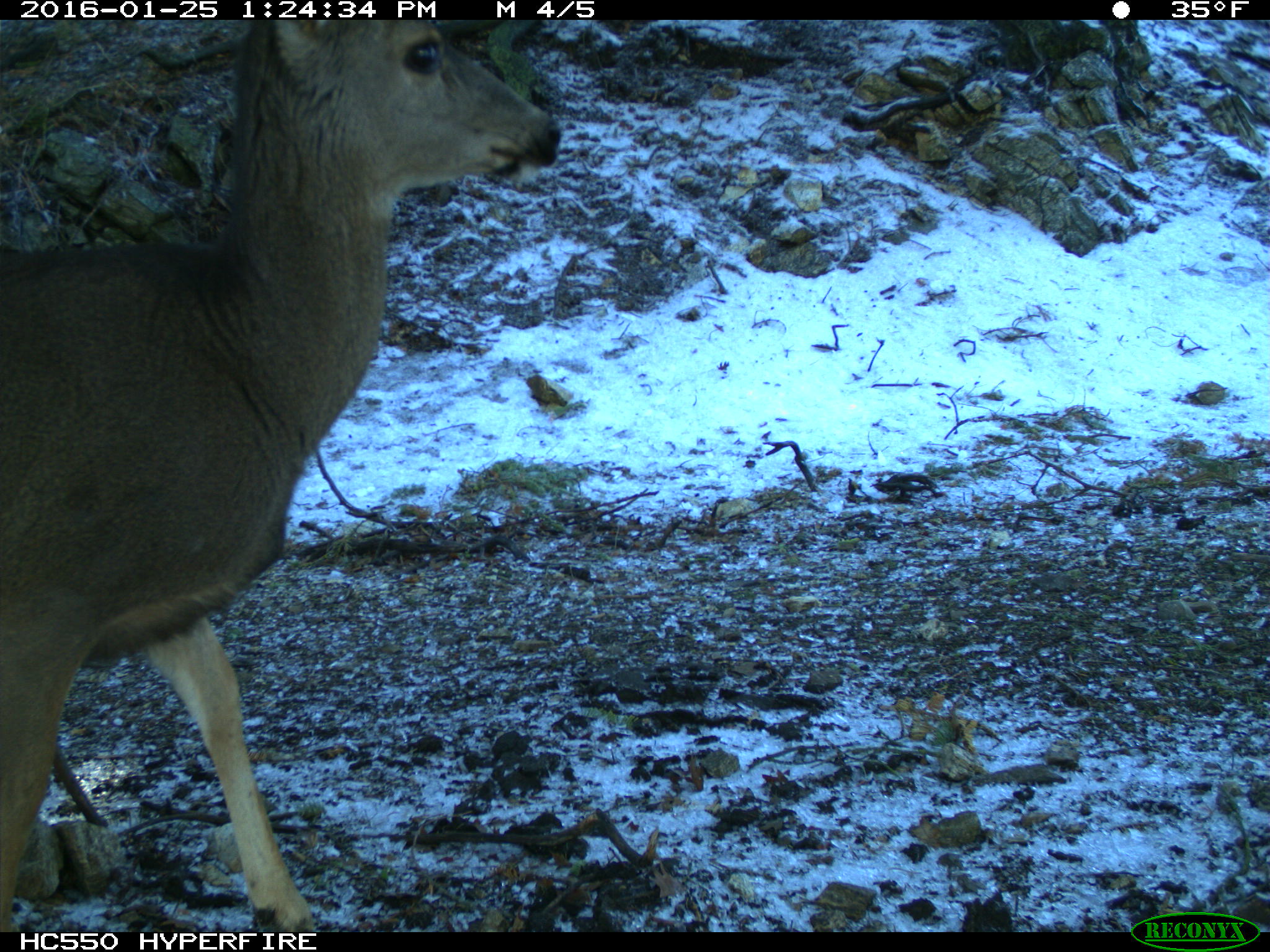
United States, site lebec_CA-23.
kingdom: Animalia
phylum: Chordata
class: Mammalia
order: Artiodactyla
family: Cervidae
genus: Odocoileus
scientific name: Odocoileus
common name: deer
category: unidentified deer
Unidentified deer (deer) (Odocoileus).